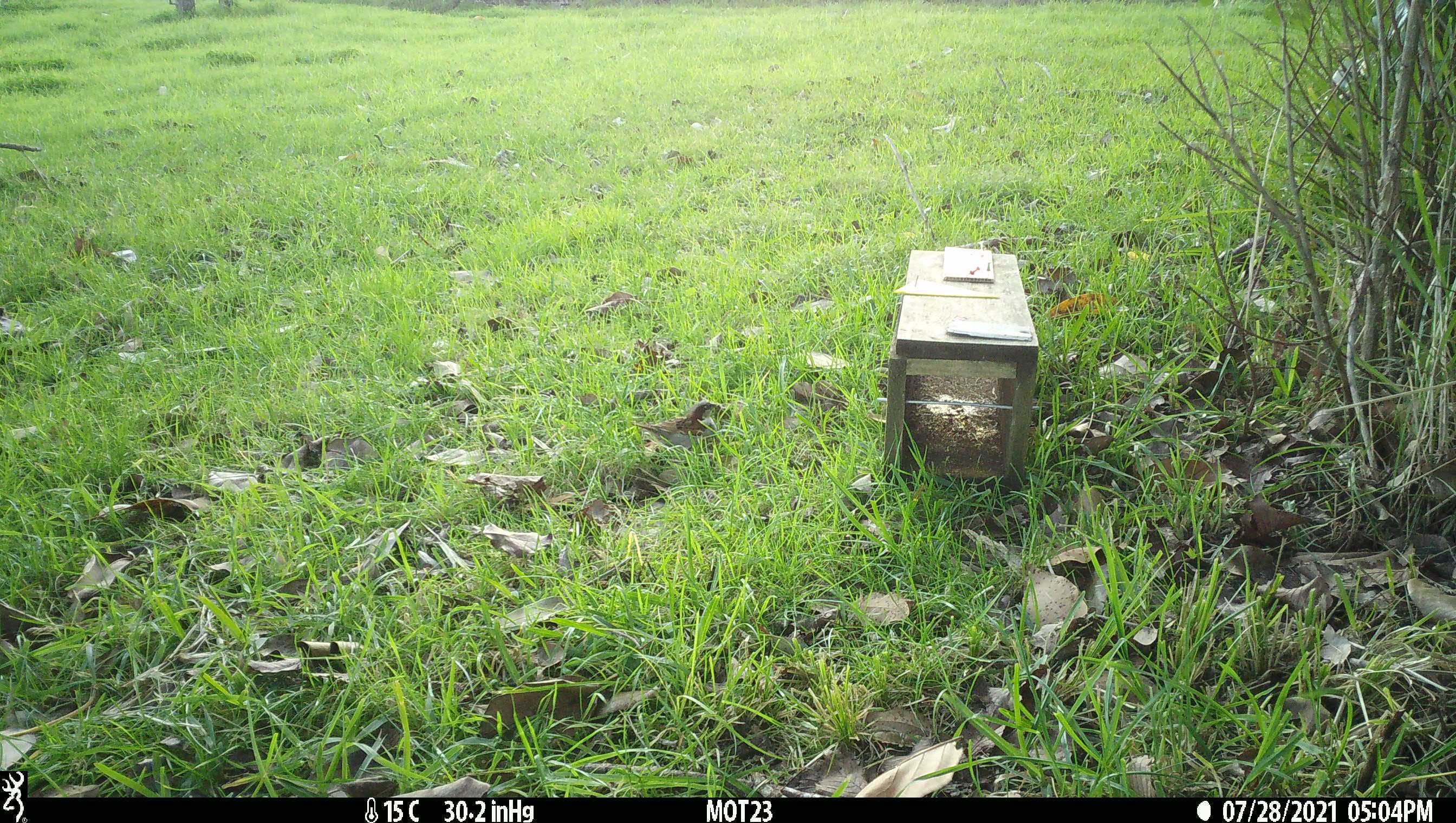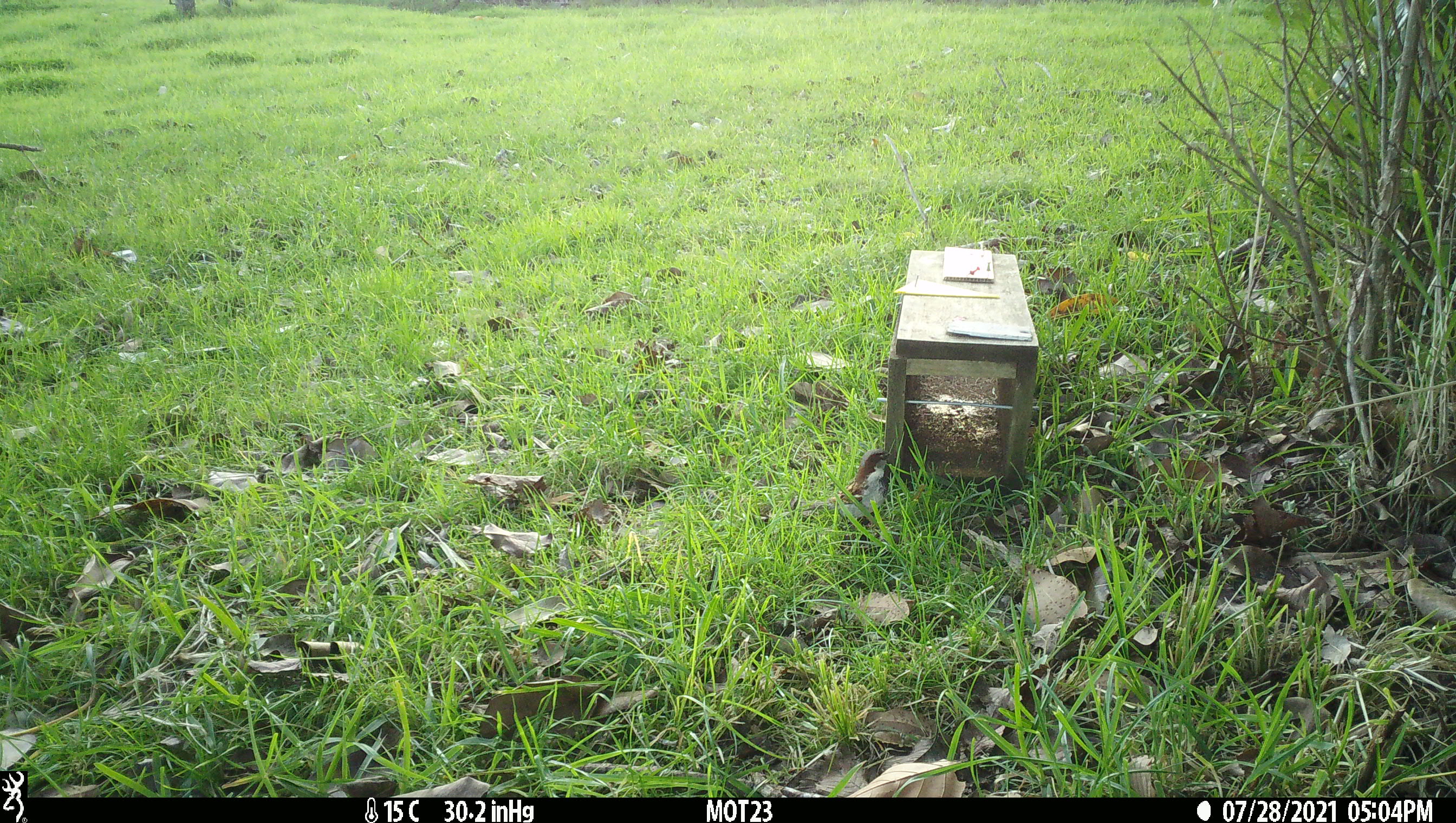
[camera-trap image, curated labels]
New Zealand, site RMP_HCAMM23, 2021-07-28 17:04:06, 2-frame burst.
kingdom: Animalia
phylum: Chordata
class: Aves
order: Passeriformes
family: Passeridae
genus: Passer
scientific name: Passer domesticus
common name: house sparrow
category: sparrow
Sparrow (house sparrow) (Passer domesticus).